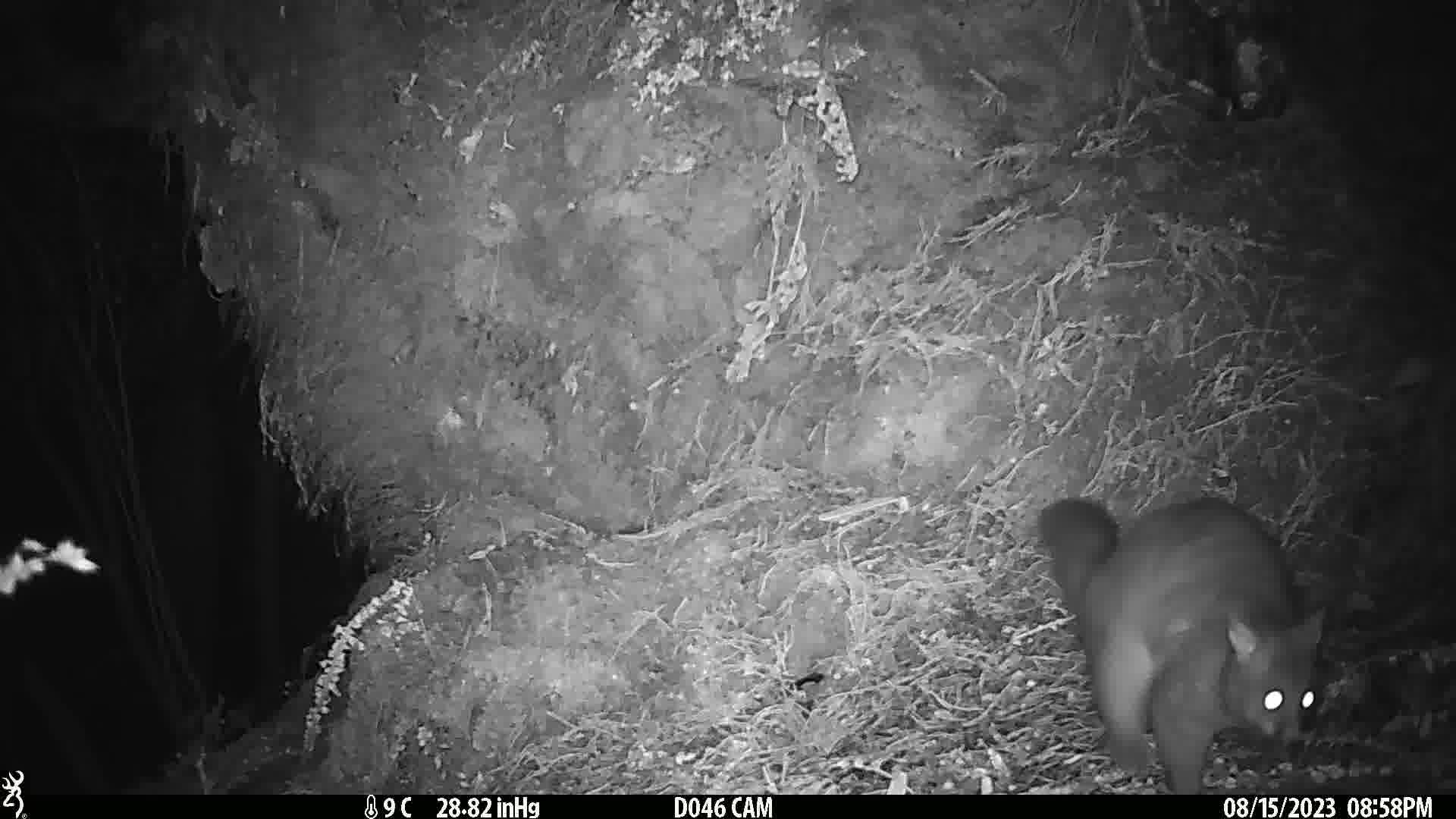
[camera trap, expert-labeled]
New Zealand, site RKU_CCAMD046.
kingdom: Animalia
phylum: Chordata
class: Mammalia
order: Diprotodontia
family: Phalangeridae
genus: Trichosurus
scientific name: Trichosurus vulpecula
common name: common brushtail possum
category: possum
Possum (common brushtail possum) (Trichosurus vulpecula).